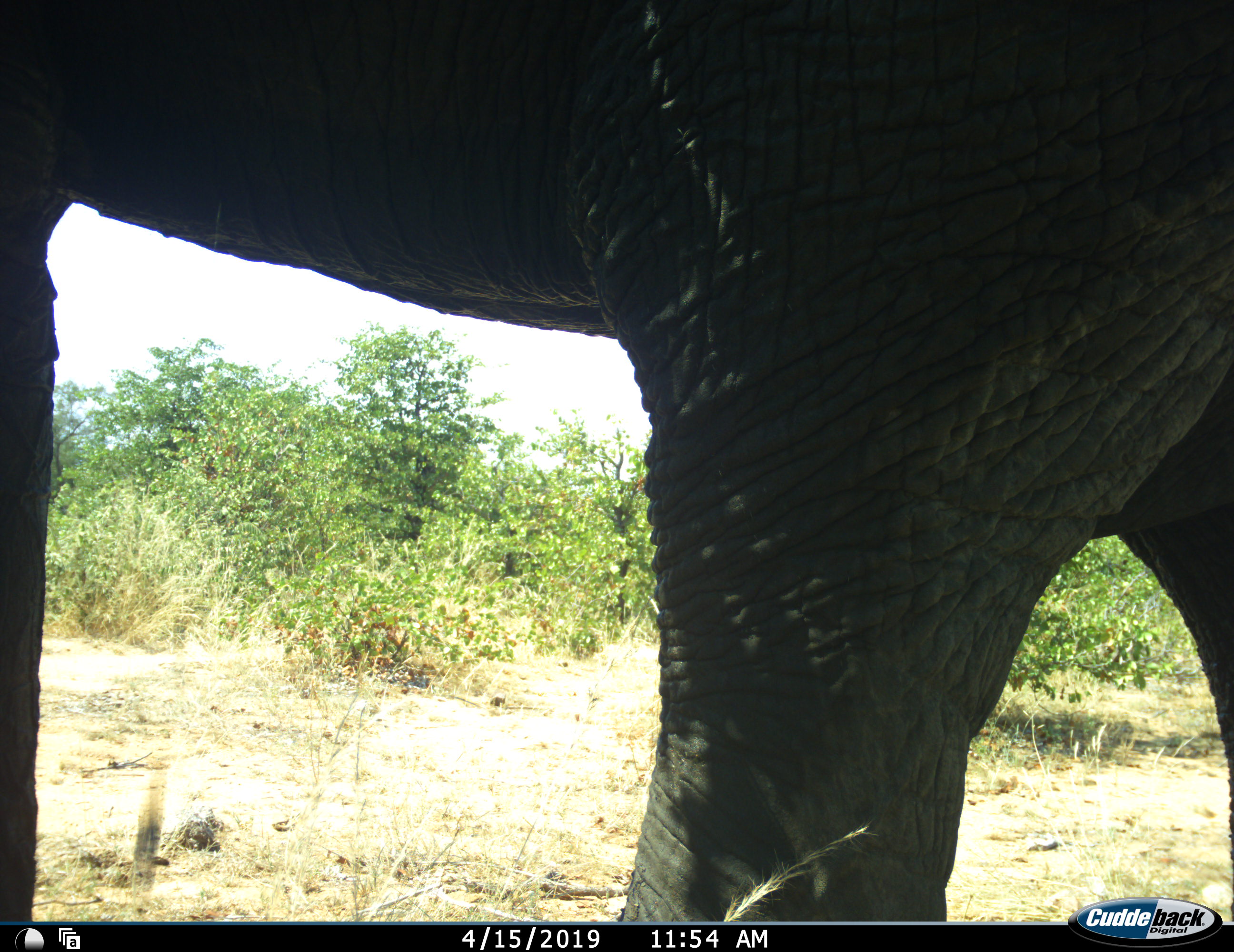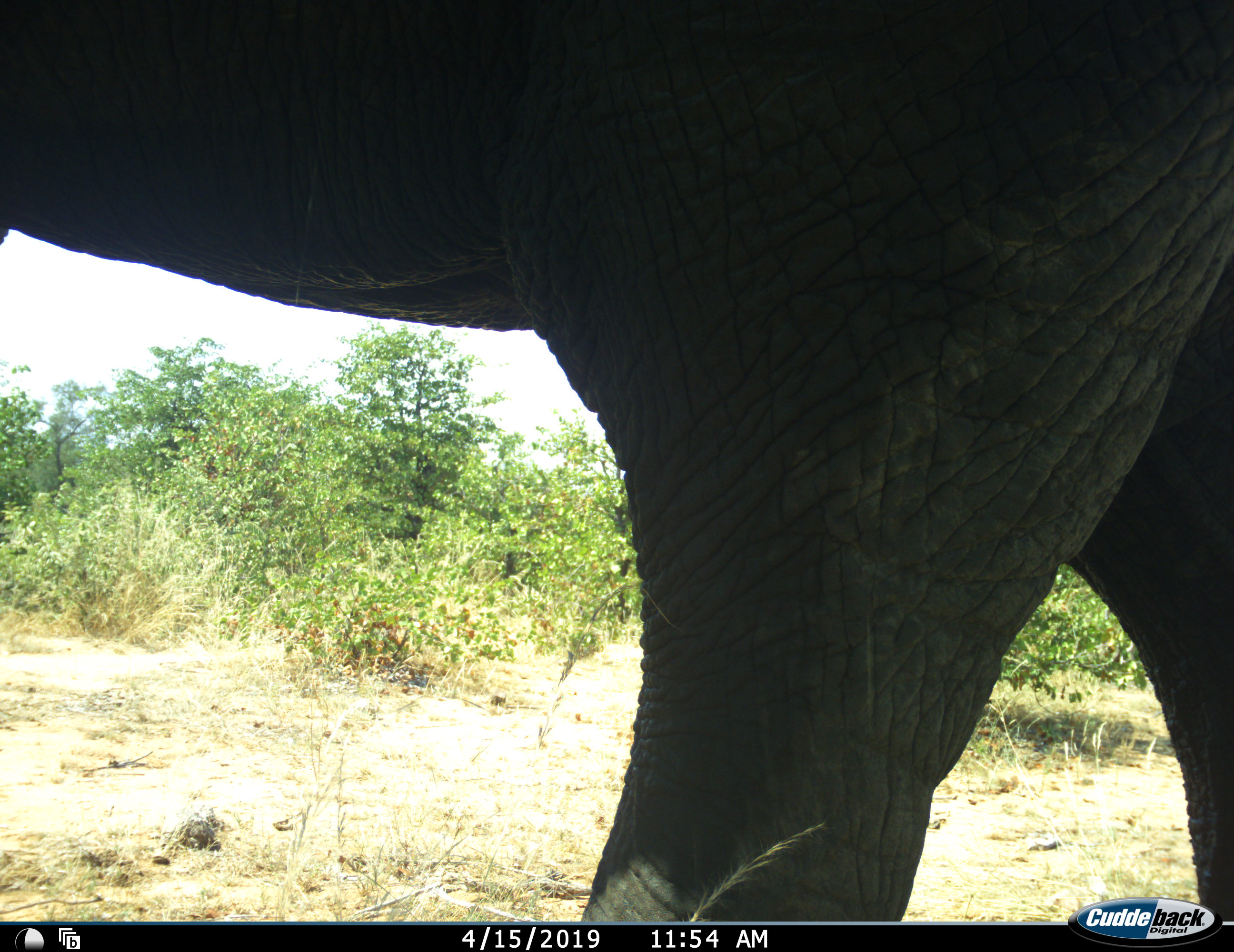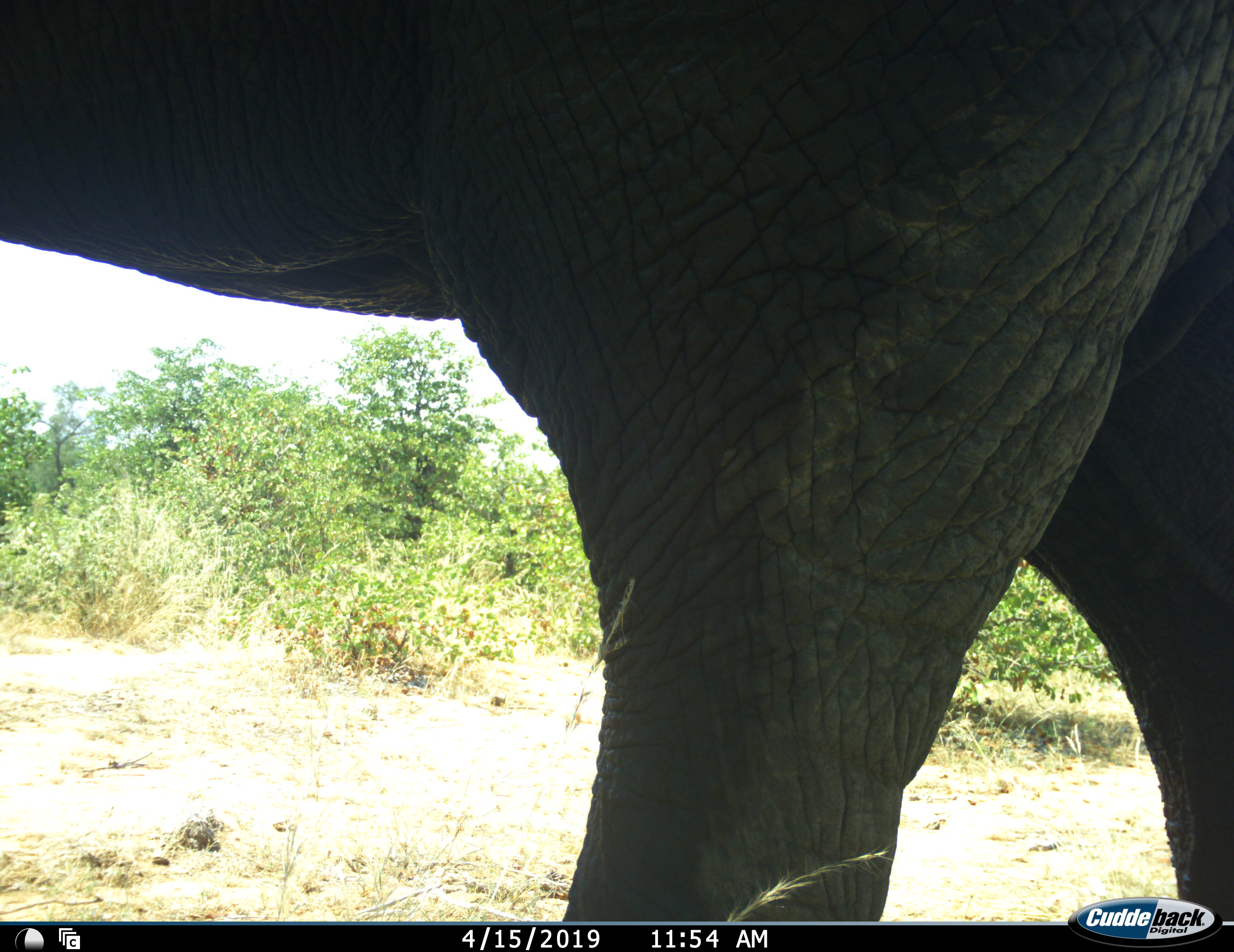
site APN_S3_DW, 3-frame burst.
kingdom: Animalia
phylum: Chordata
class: Mammalia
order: Proboscidea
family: Elephantidae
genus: Loxodonta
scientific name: Loxodonta africana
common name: african bush elephant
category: elephant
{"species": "elephant (african bush elephant) (Loxodonta africana)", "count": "1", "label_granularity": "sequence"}